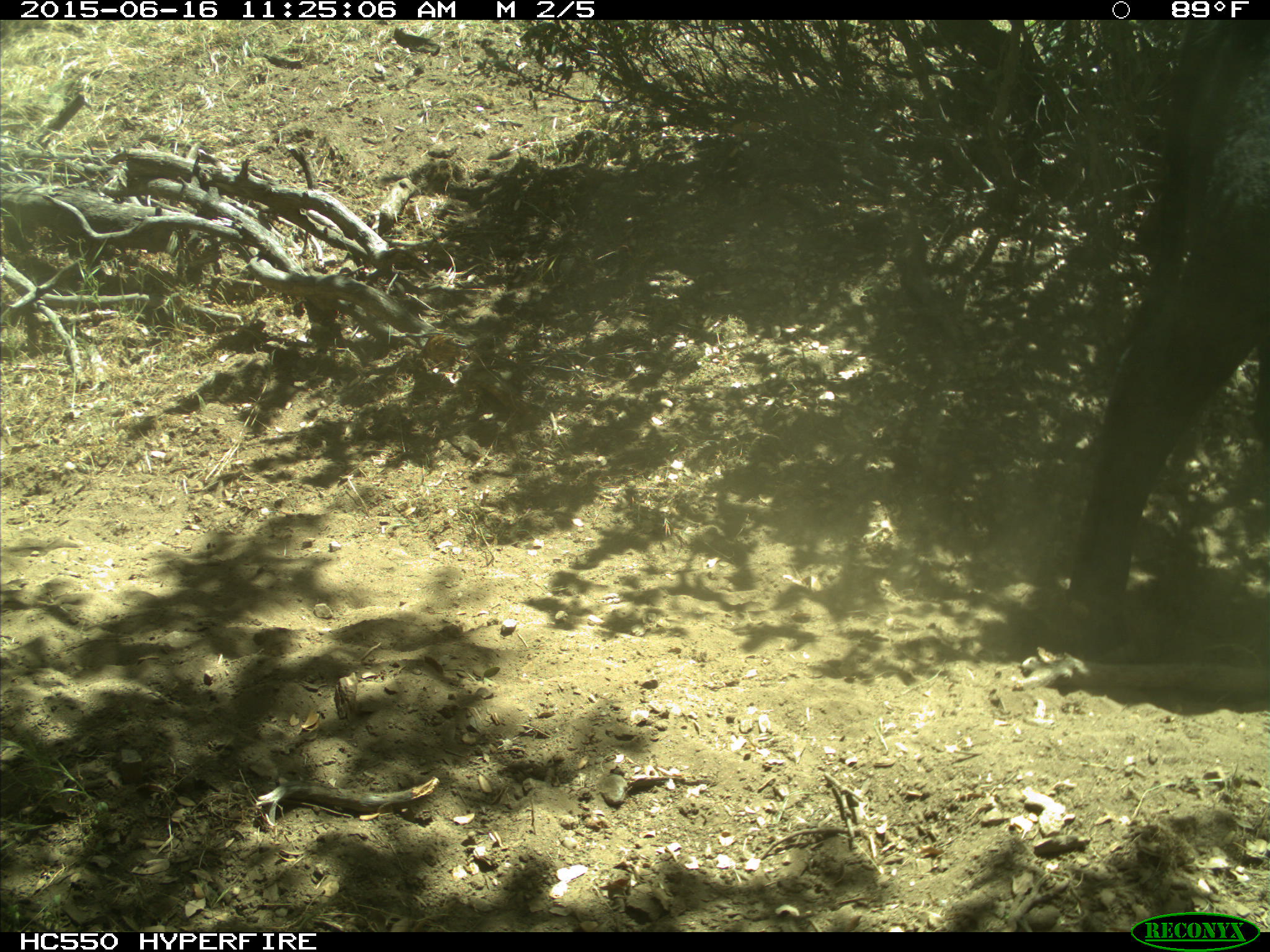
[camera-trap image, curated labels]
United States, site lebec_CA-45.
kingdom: Animalia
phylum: Chordata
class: Mammalia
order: Artiodactyla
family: Bovidae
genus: Bos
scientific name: Bos taurus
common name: domestic cow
Bos taurus (domestic cow).